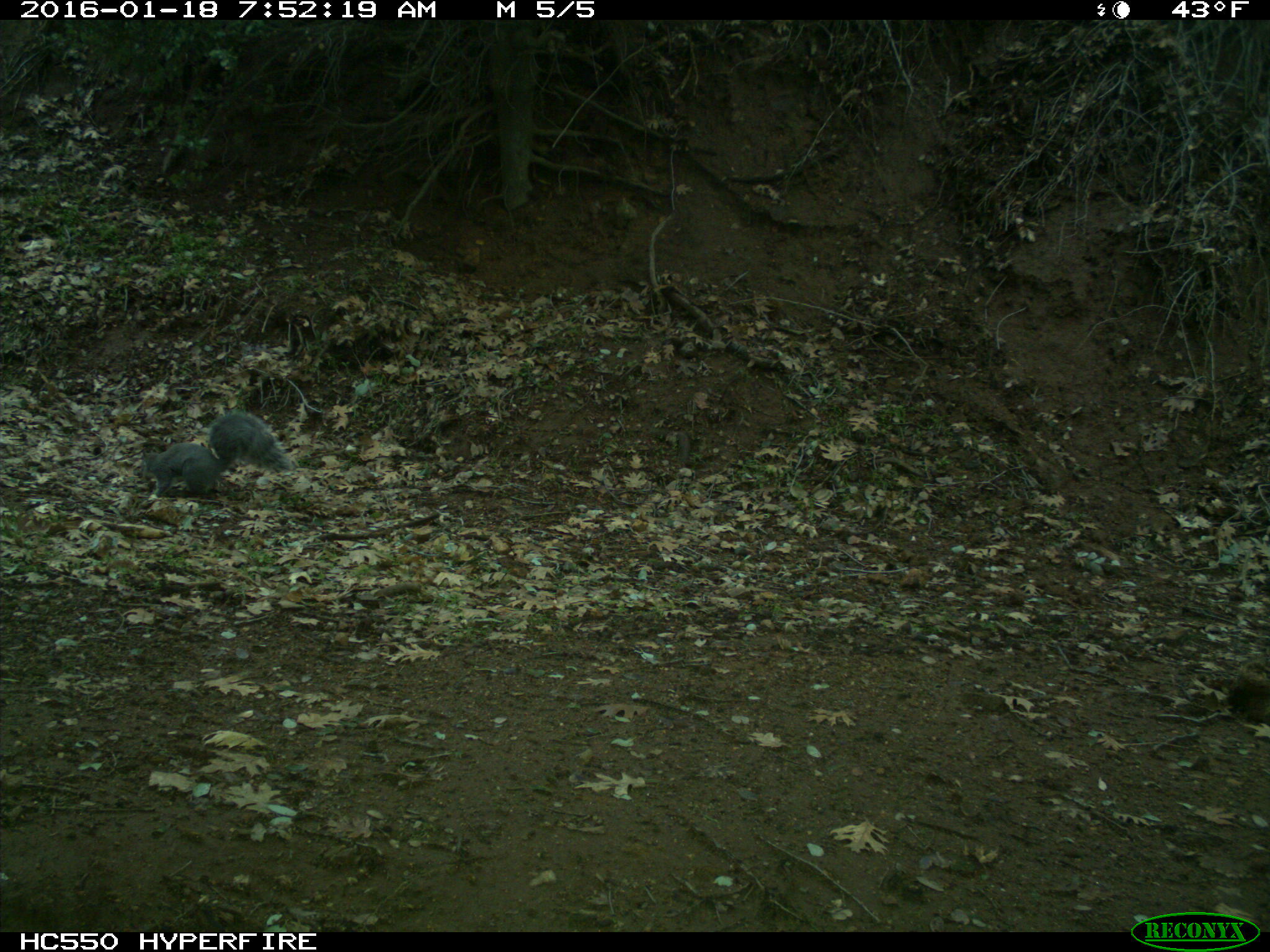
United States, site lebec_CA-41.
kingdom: Animalia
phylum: Chordata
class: Mammalia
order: Rodentia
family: Sciuridae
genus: Sciurus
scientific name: Sciurus carolinensis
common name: eastern gray squirrel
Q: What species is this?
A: Sciurus carolinensis (eastern gray squirrel).